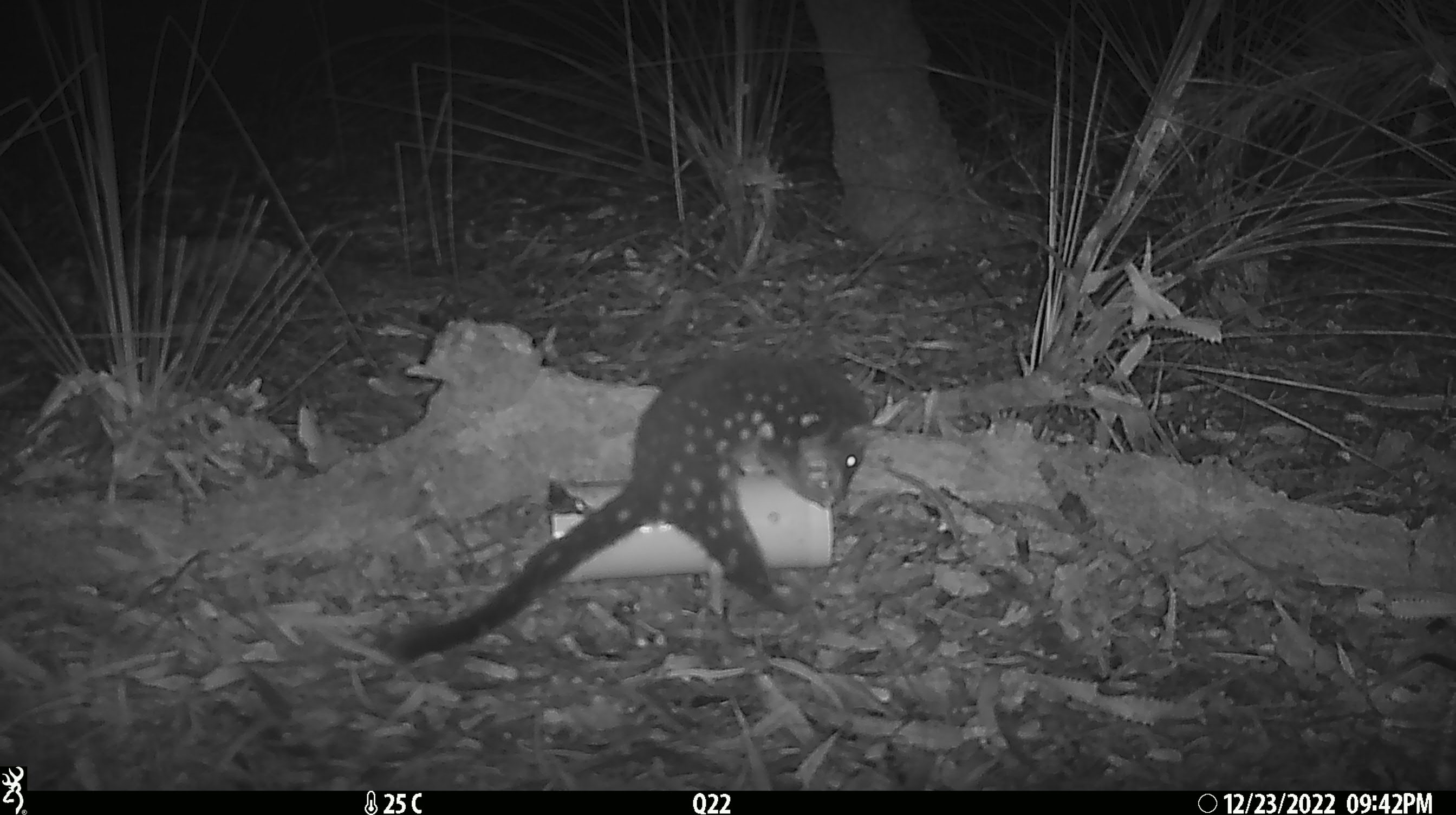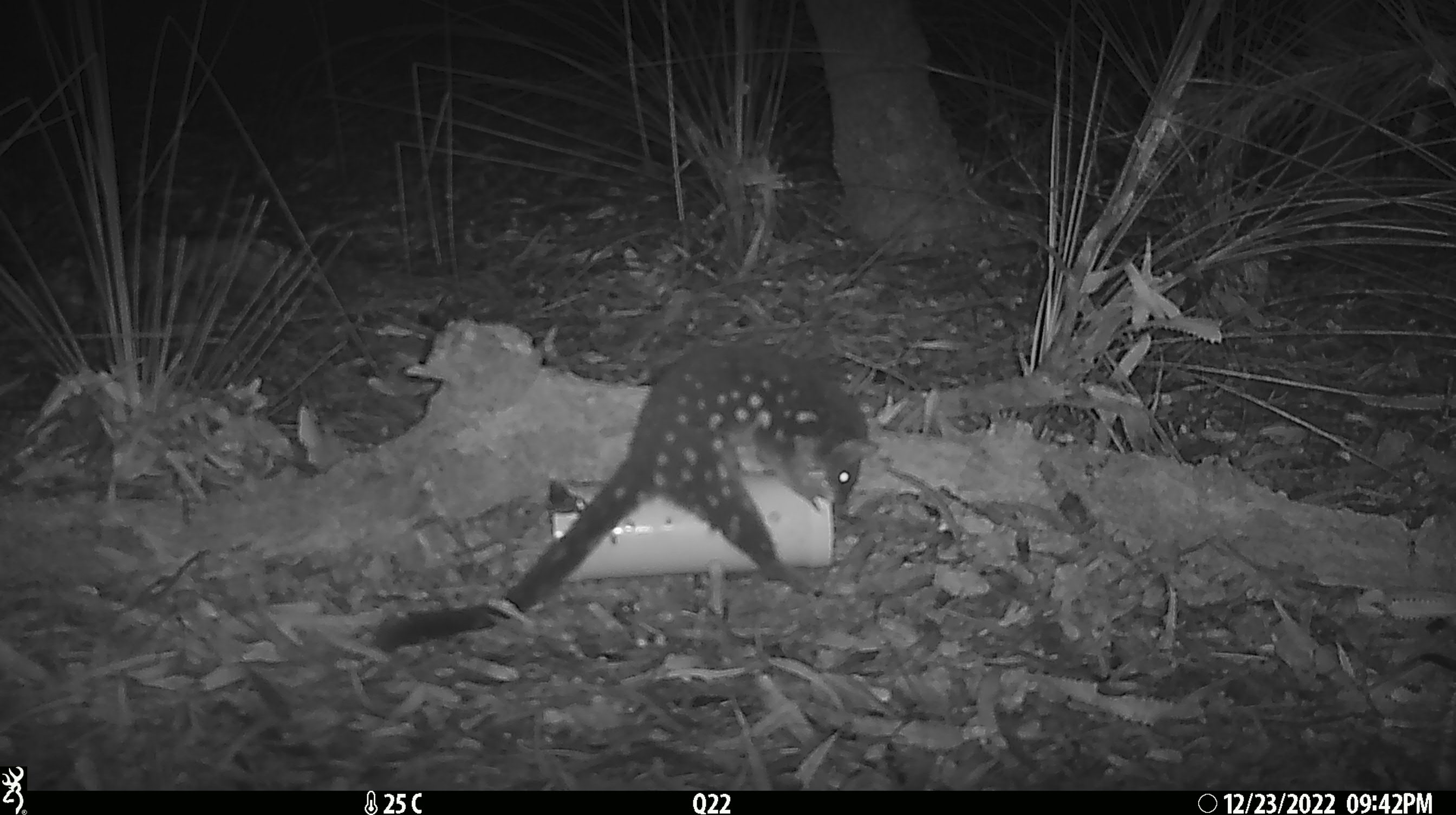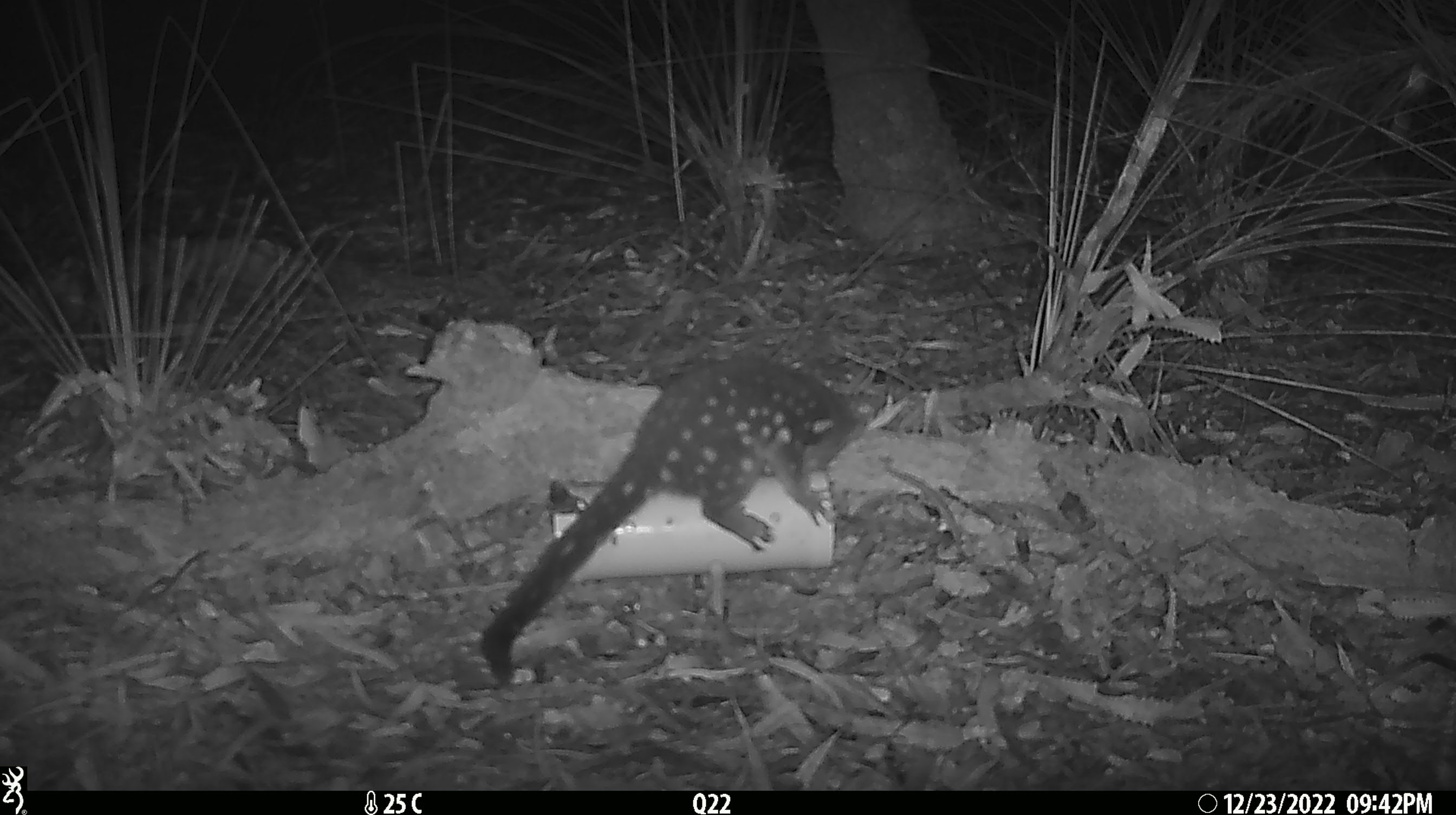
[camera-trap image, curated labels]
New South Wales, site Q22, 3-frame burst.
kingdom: Animalia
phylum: Chordata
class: Mammalia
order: Dasyuromorphia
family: Dasyuridae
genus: Dasyurus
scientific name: Dasyurus maculatus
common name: spotted-tailed quoll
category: quoll